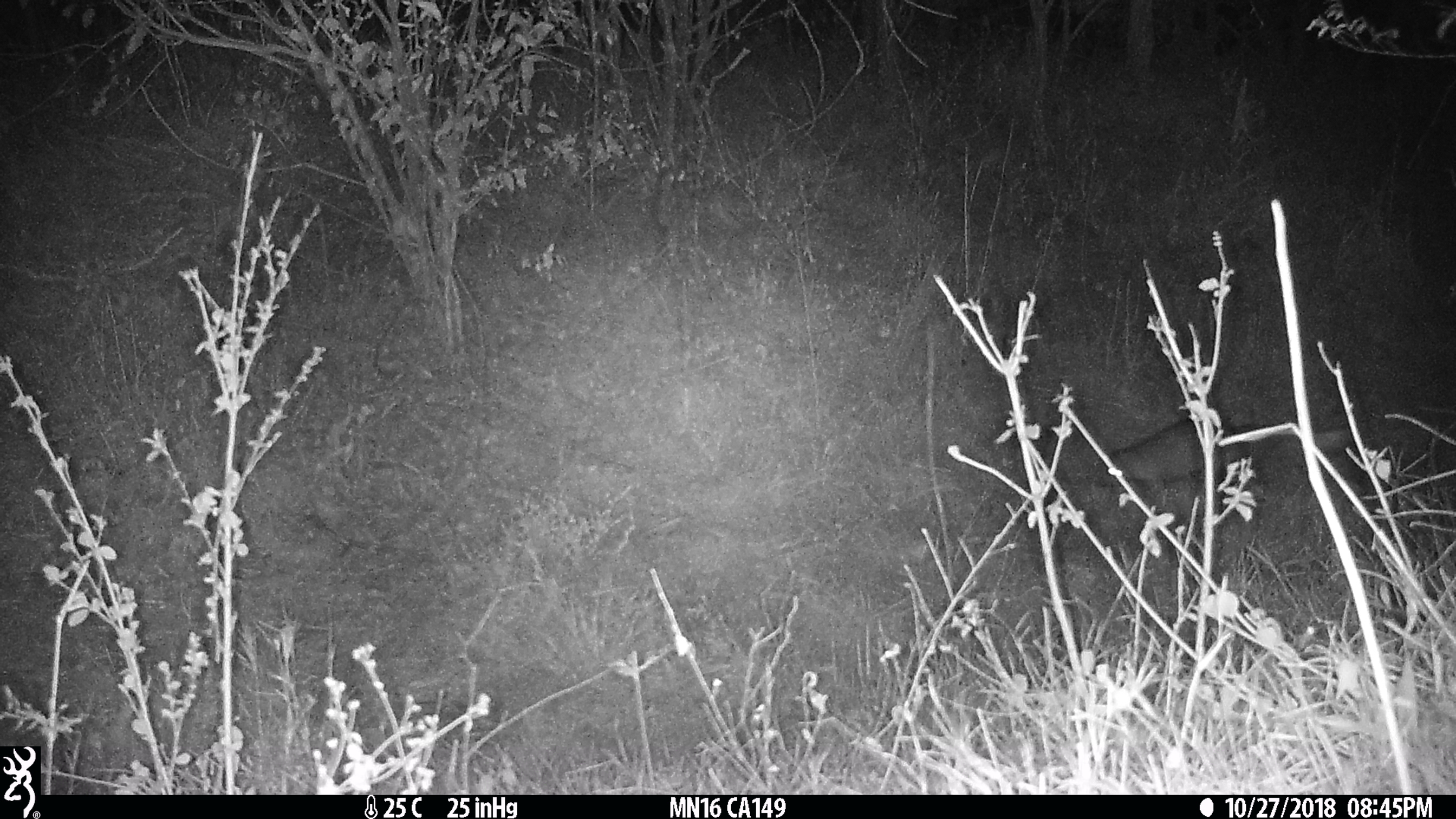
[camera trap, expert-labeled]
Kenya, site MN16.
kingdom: Animalia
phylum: Chordata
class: Mammalia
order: Carnivora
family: Herpestidae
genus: Ichneumia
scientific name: Ichneumia albicauda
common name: white-tailed mongoose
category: mongoose white tailed